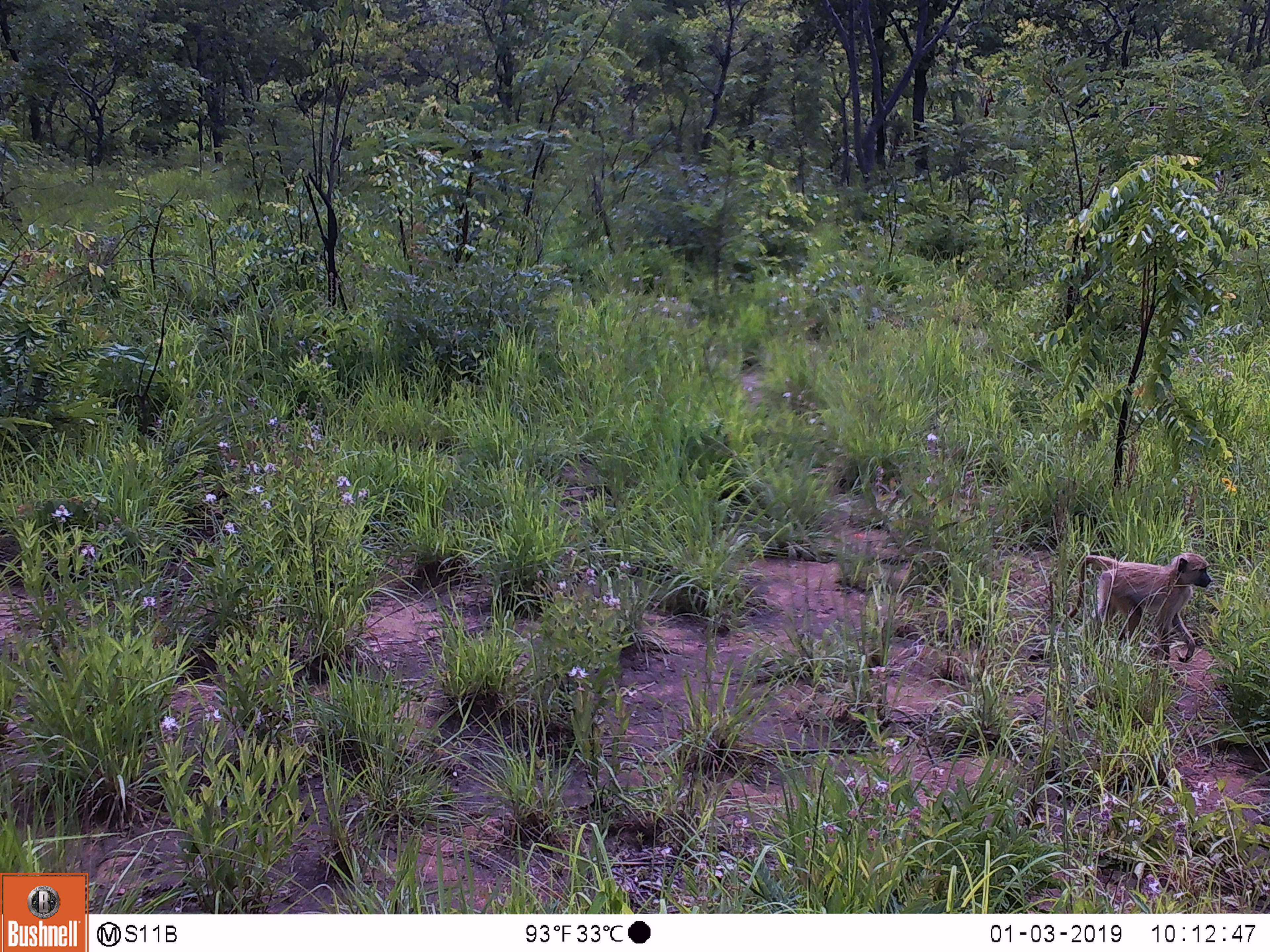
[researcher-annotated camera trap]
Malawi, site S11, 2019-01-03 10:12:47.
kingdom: Animalia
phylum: Chordata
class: Mammalia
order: Primates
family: Cercopithecidae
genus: Papio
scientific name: Papio cynocephalus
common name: yellow baboon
Yellow baboon (Papio cynocephalus), count 1.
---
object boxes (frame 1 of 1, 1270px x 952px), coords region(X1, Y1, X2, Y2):
yellow baboon: region(1059, 542, 1216, 672)